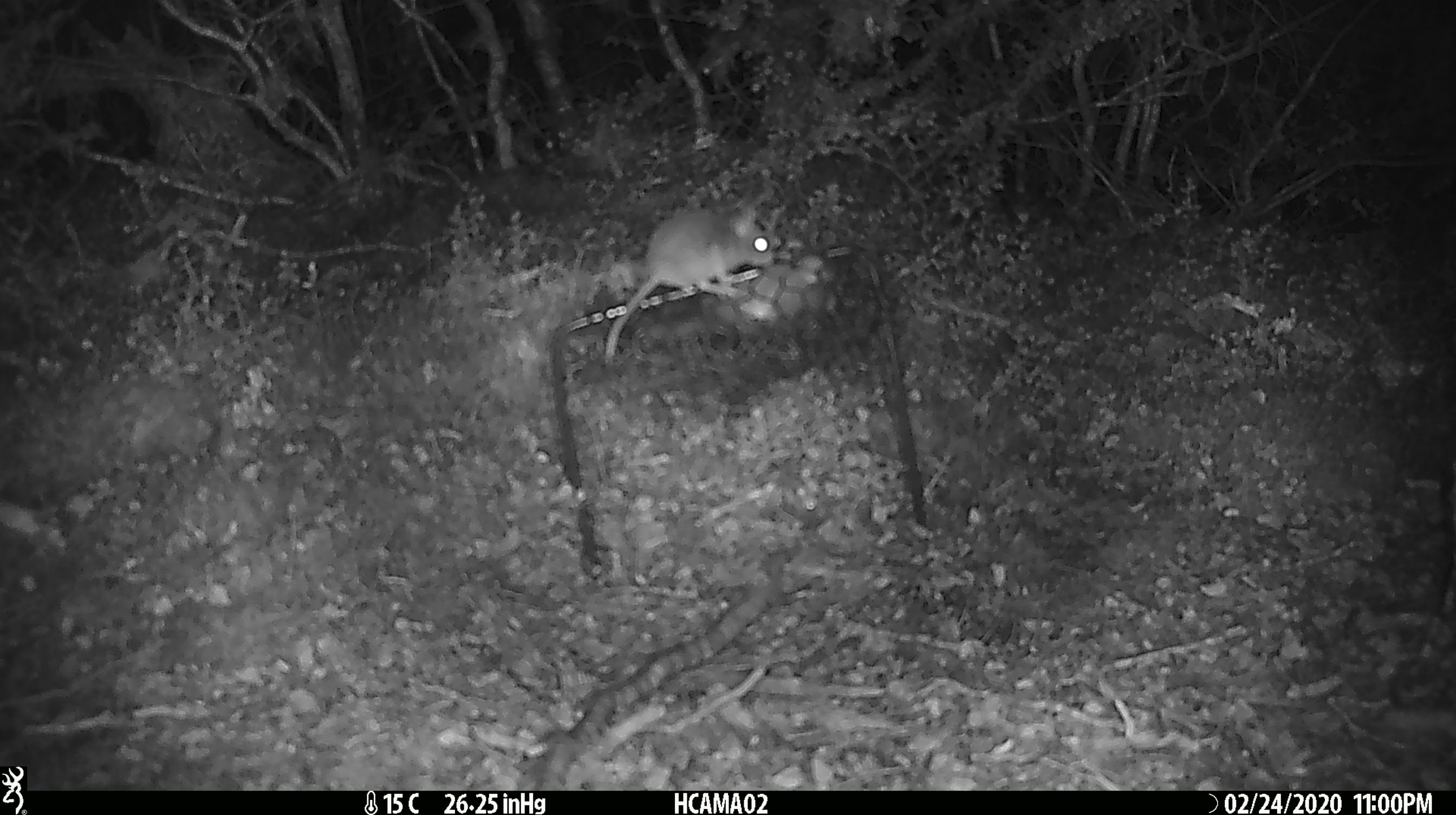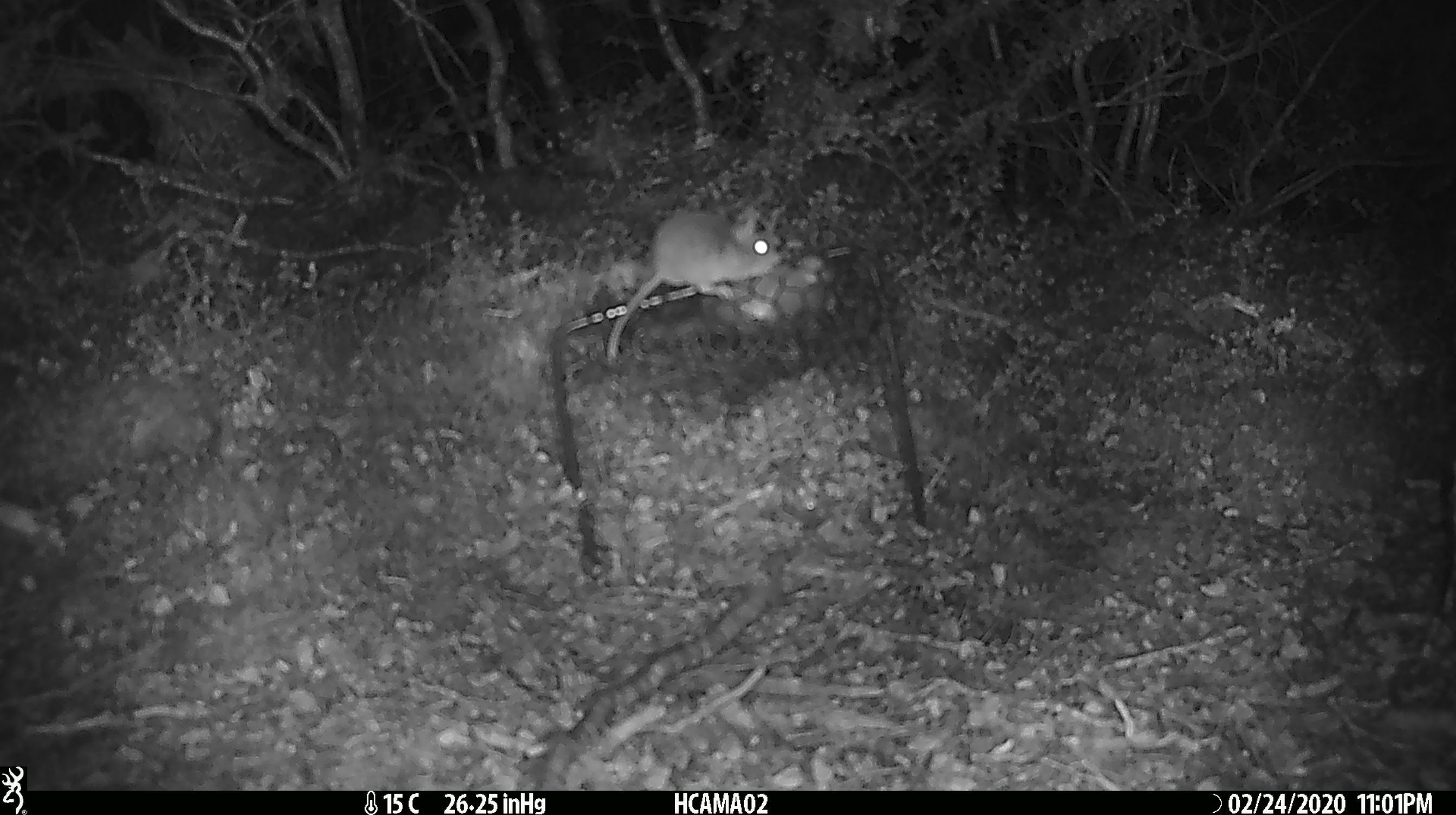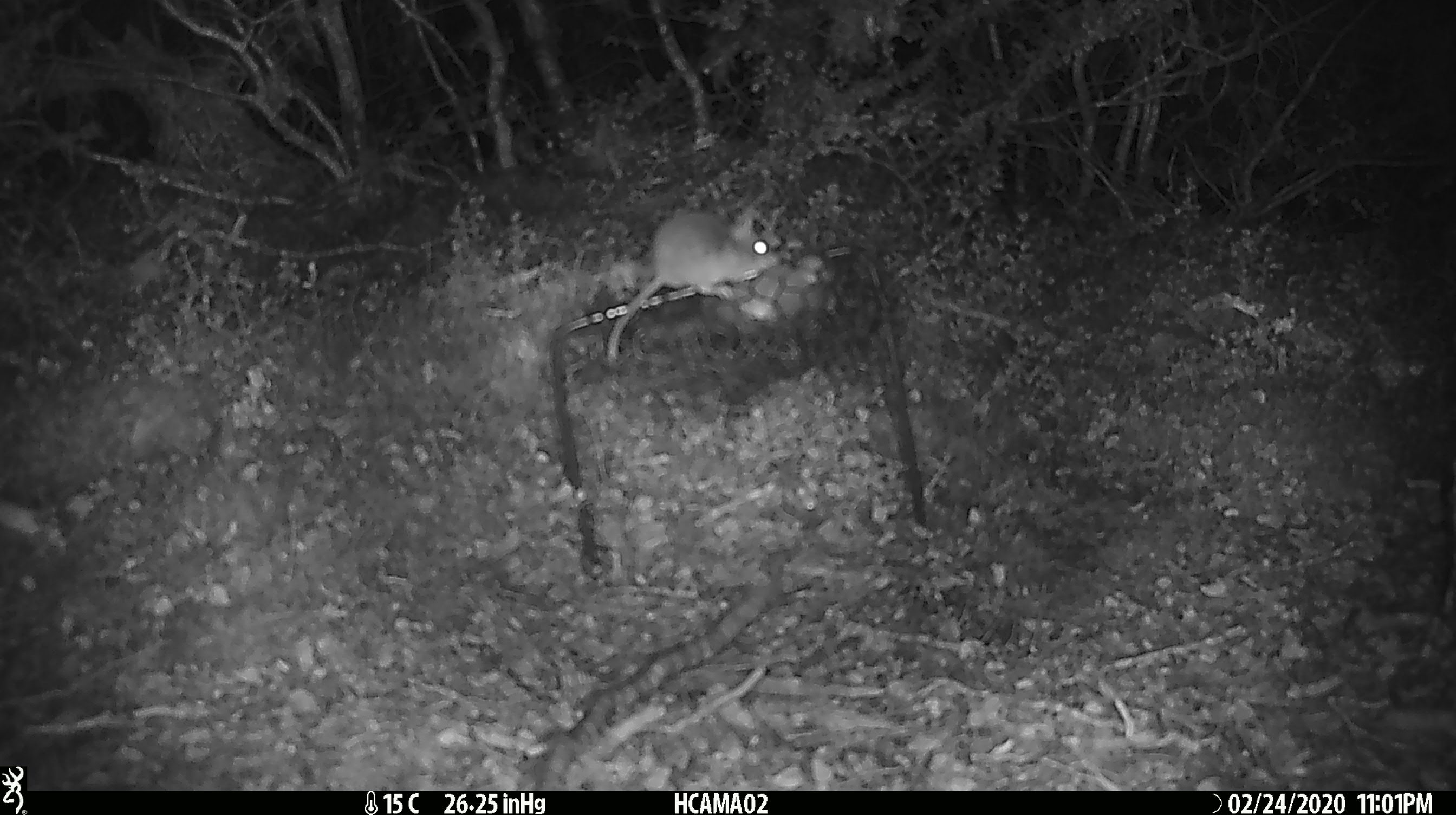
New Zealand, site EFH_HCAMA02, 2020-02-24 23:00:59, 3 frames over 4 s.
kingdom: Animalia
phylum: Chordata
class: Mammalia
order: Rodentia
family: Muridae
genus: Mus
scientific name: Mus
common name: mouse